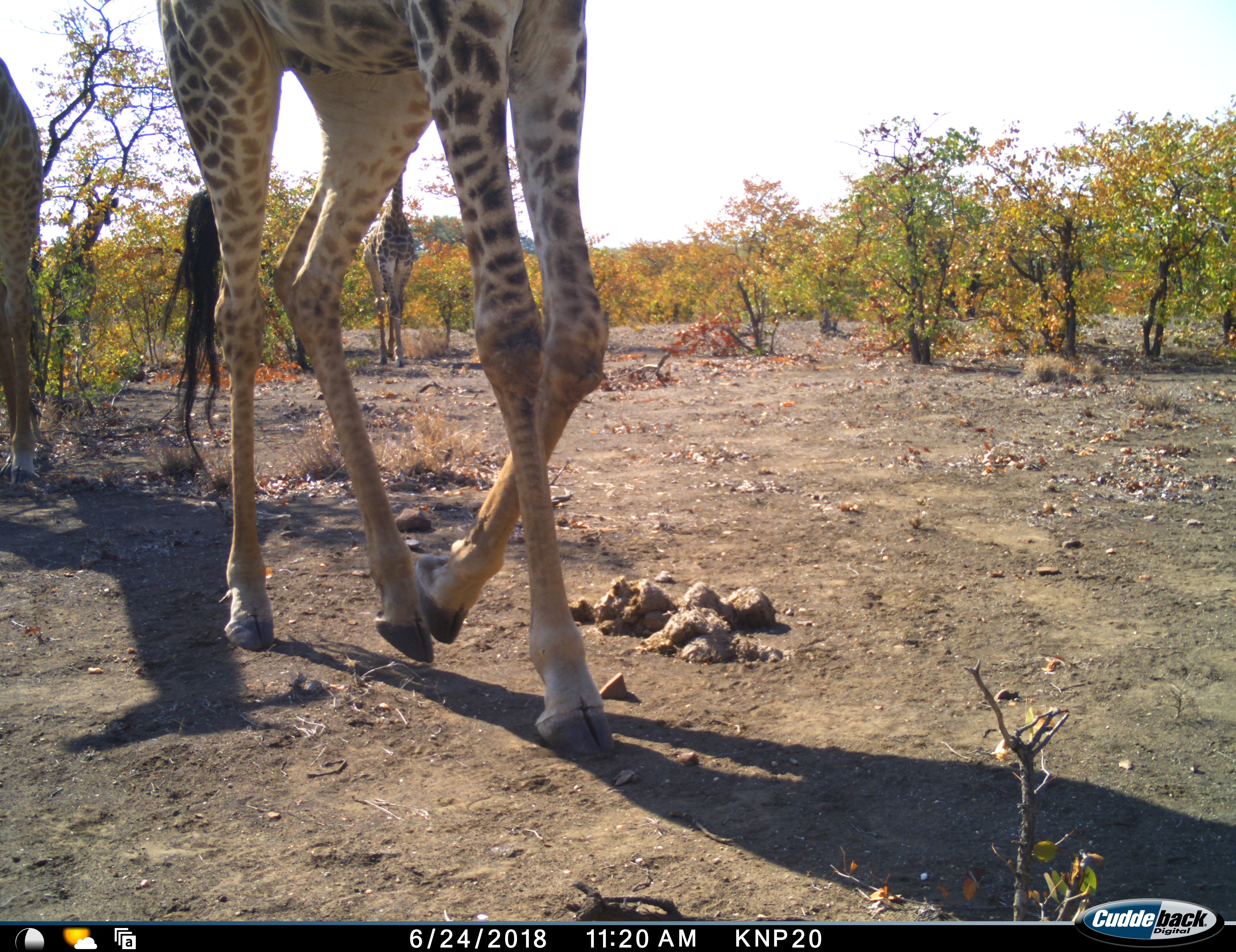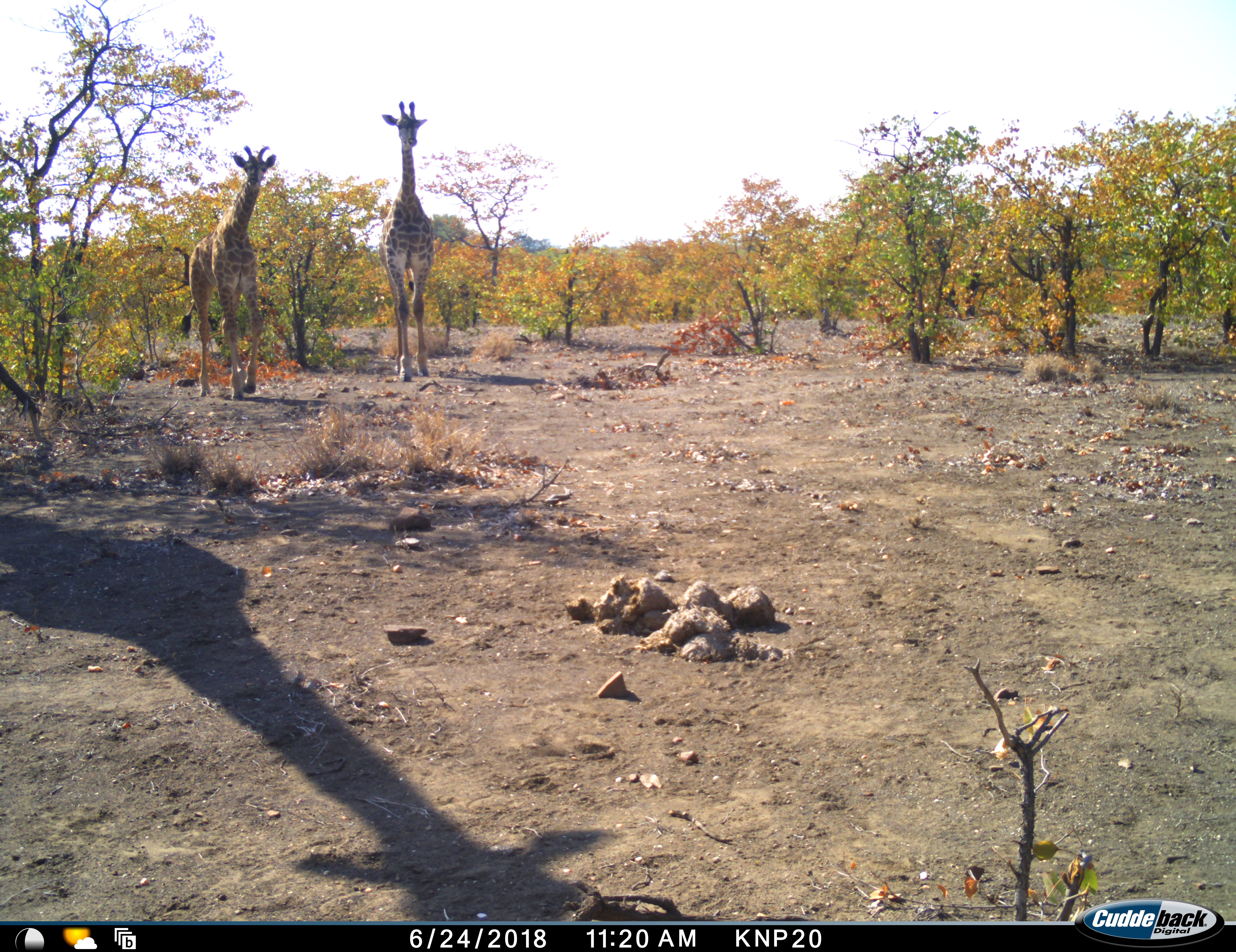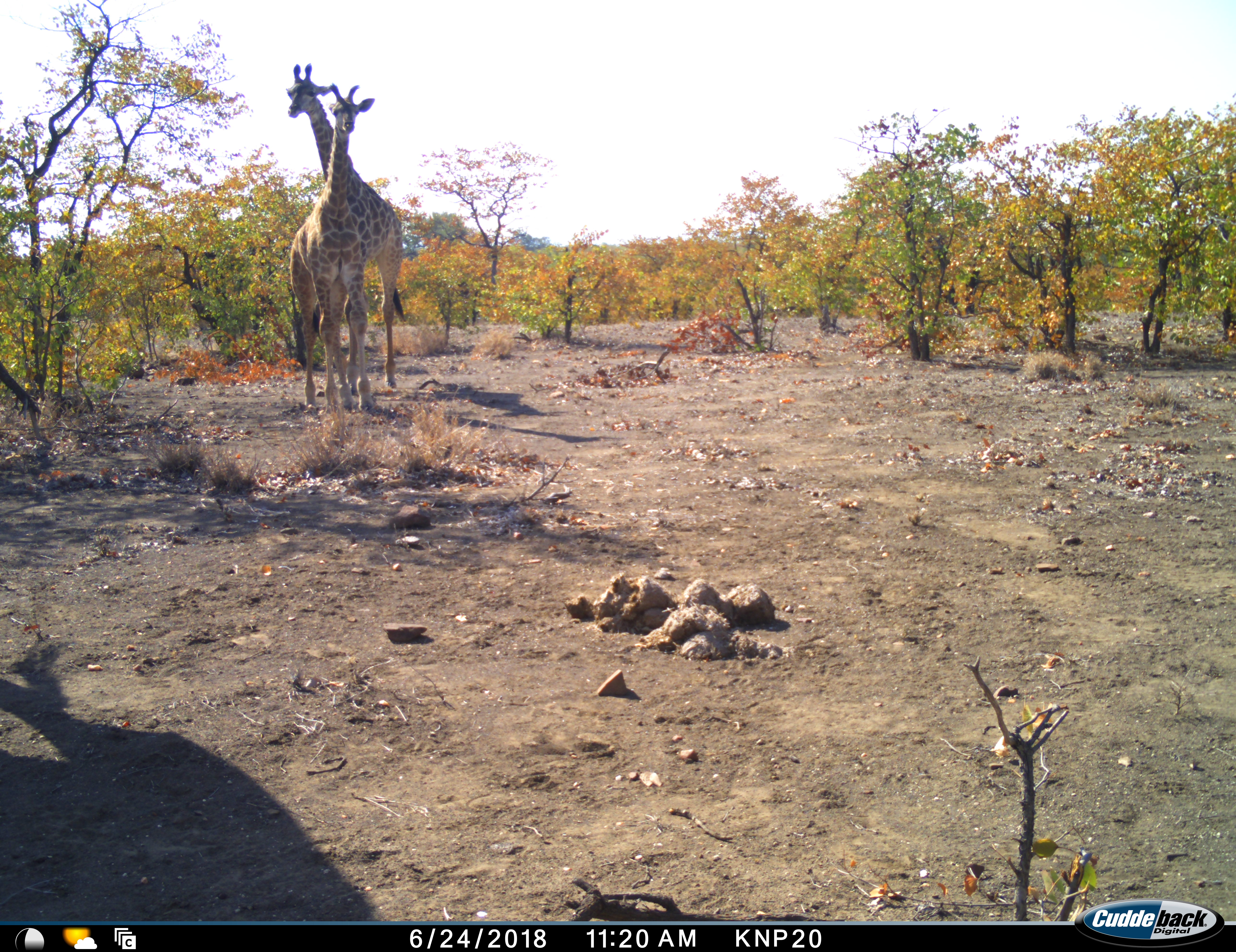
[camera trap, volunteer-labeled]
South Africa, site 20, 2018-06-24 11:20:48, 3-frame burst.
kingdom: Animalia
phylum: Chordata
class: Mammalia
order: Artiodactyla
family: Giraffidae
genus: Giraffa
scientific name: Giraffa camelopardalis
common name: giraffe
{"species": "giraffe (Giraffa camelopardalis)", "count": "3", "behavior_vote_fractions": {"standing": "50%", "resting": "0%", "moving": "90%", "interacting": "0%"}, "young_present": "0%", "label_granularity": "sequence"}